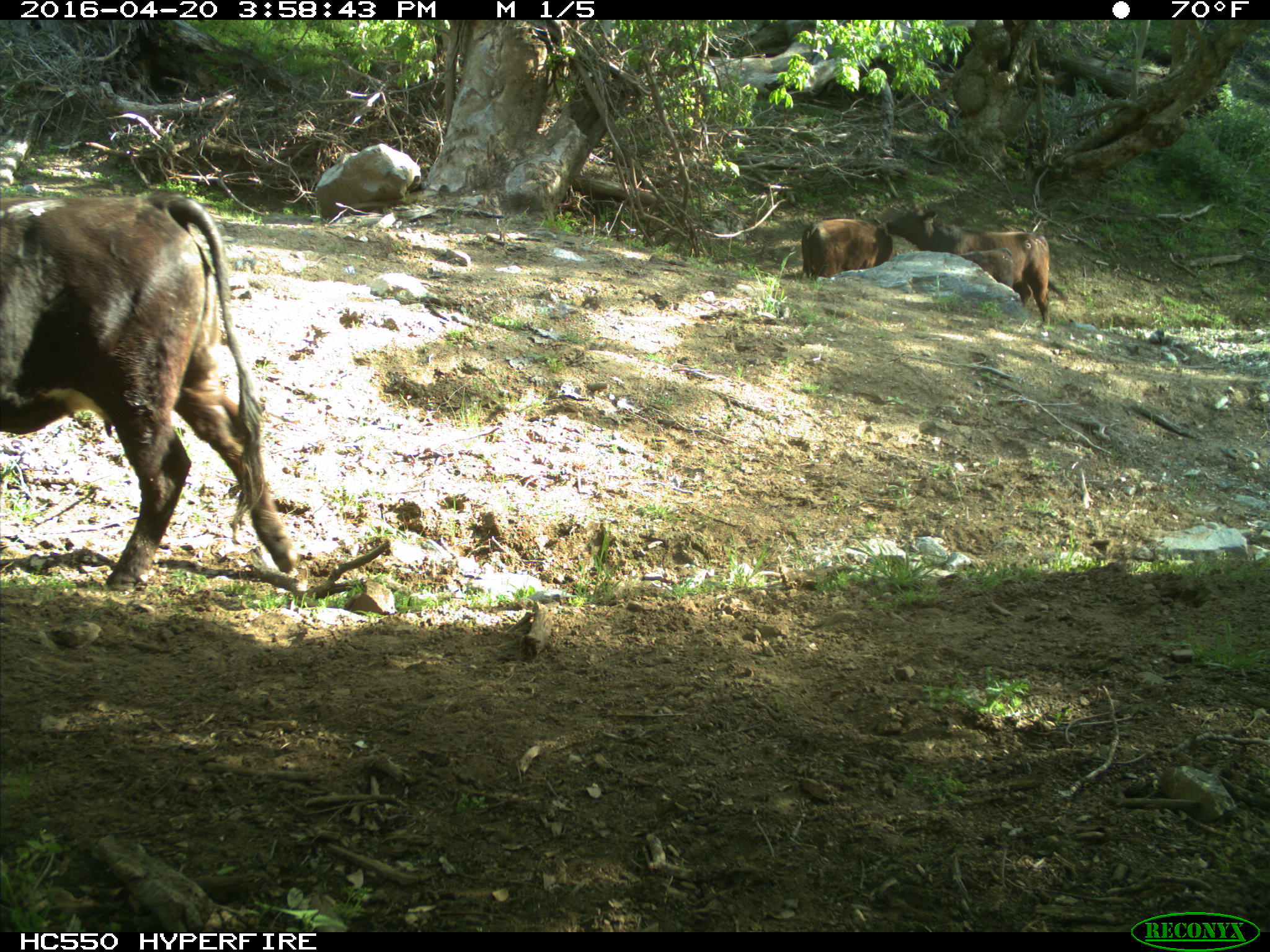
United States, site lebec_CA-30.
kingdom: Animalia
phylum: Chordata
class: Mammalia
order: Artiodactyla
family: Bovidae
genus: Bos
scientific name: Bos taurus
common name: domestic cow